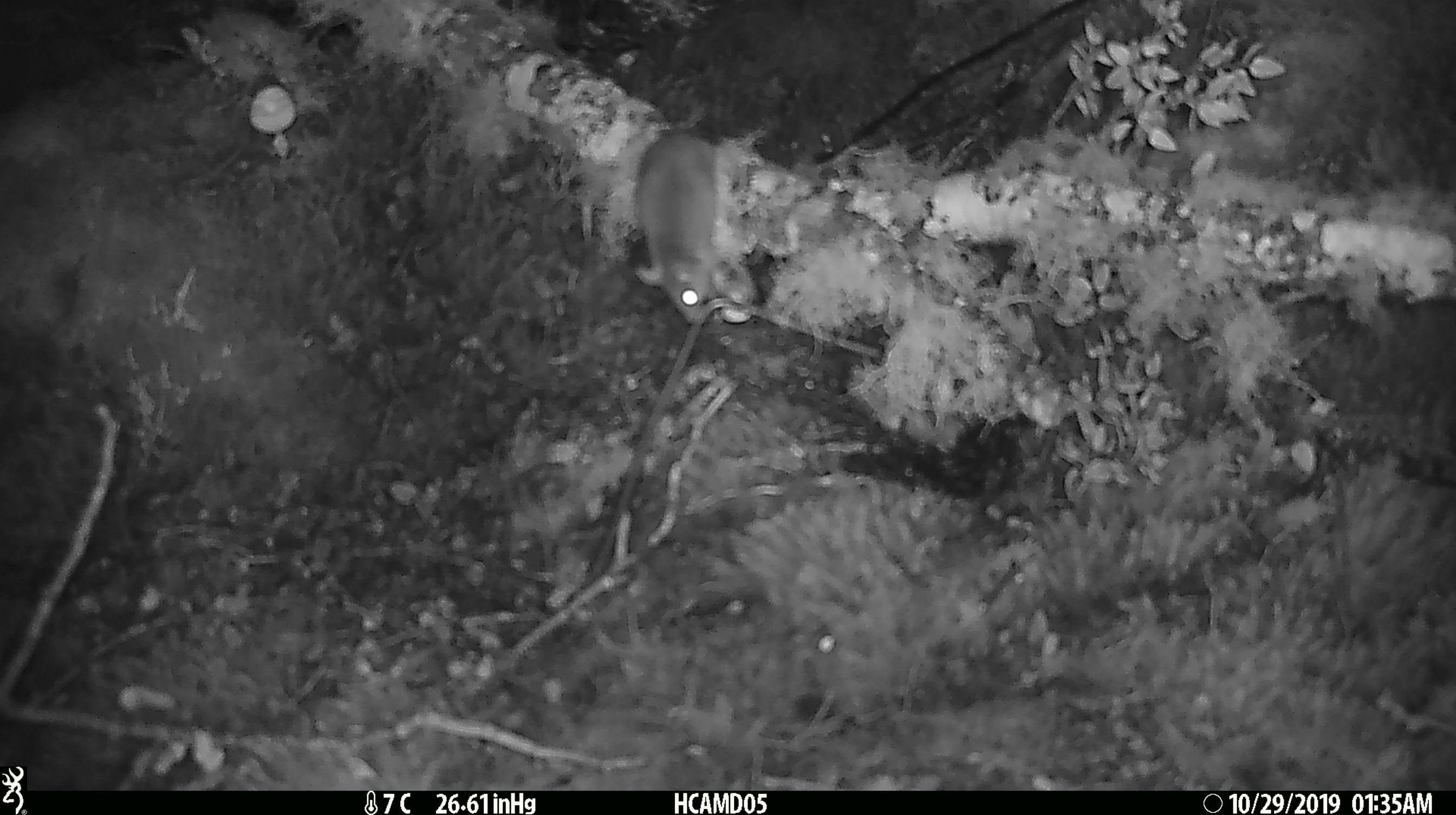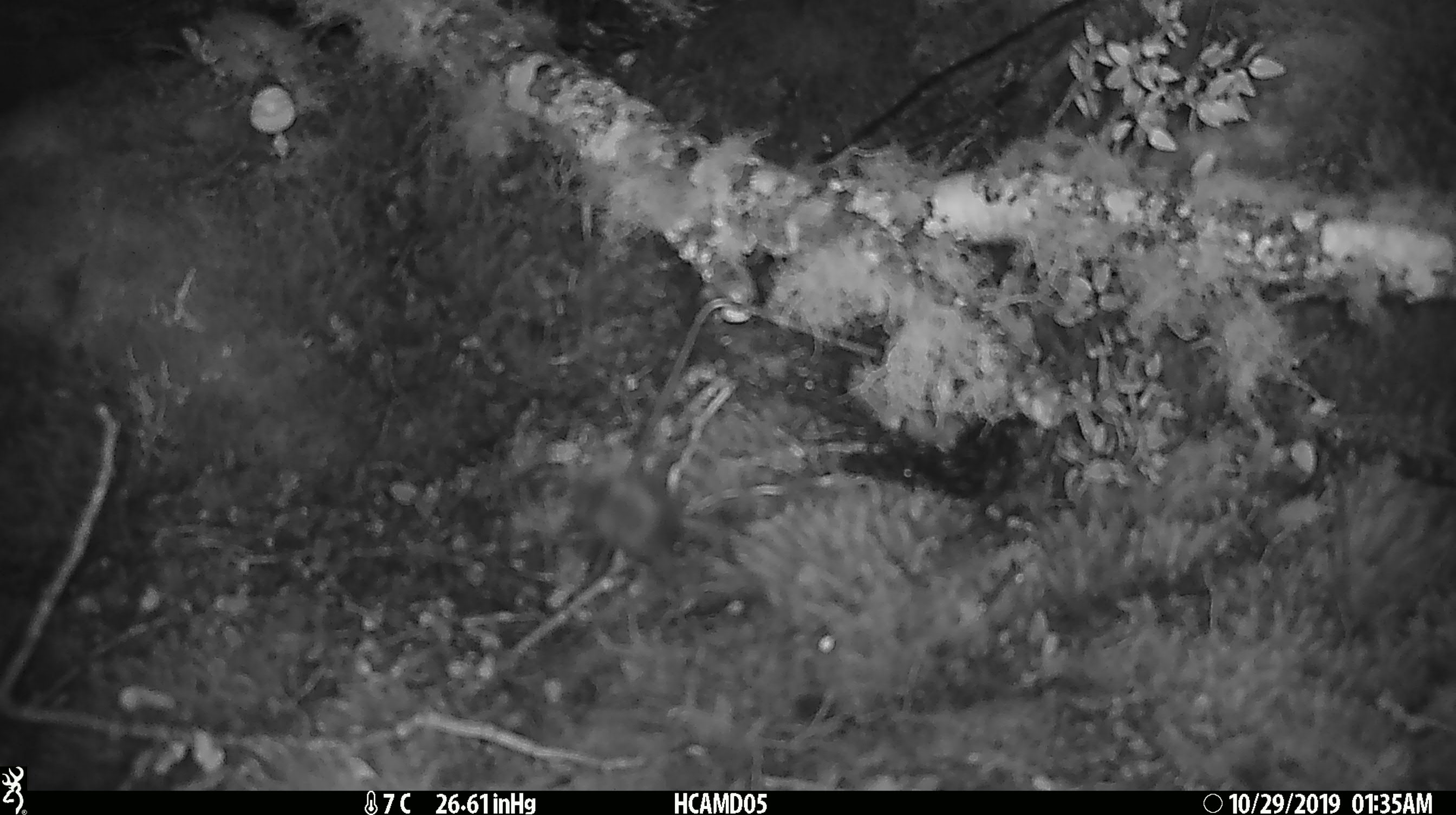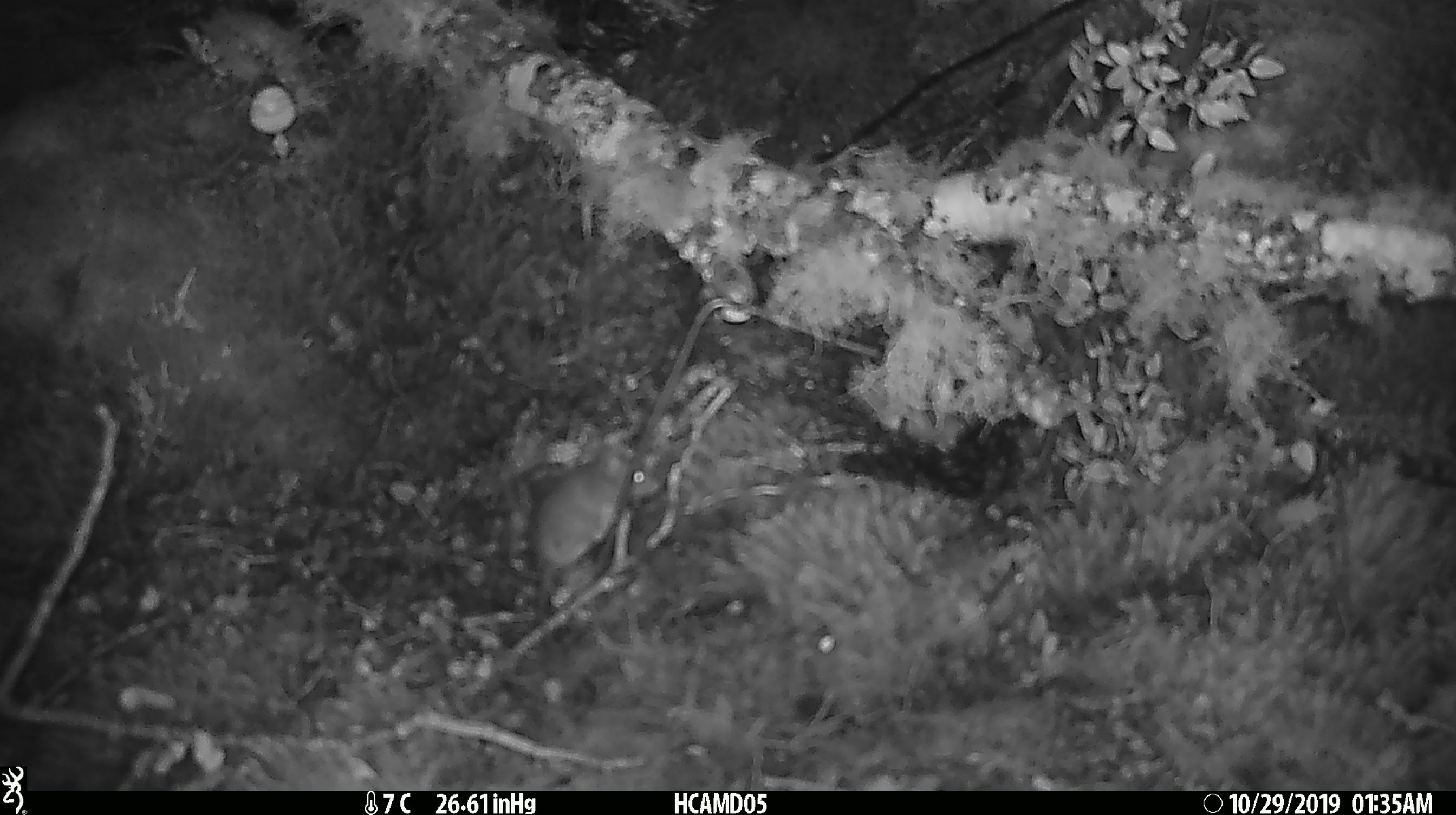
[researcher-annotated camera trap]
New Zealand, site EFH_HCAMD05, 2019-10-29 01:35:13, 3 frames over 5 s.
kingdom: Animalia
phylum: Chordata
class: Mammalia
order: Rodentia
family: Muridae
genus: Mus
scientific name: Mus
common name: mouse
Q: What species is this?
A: Mouse (Mus).